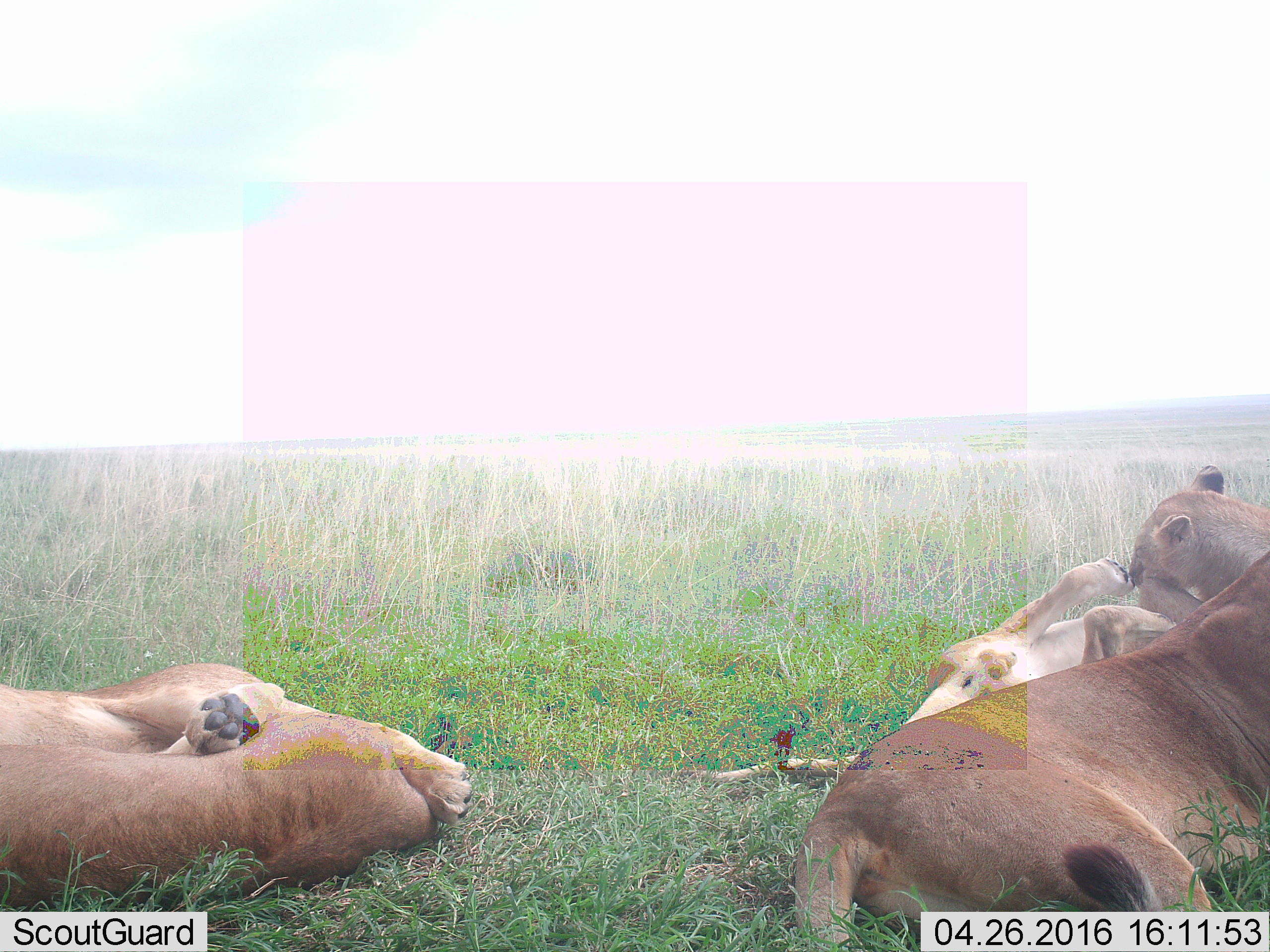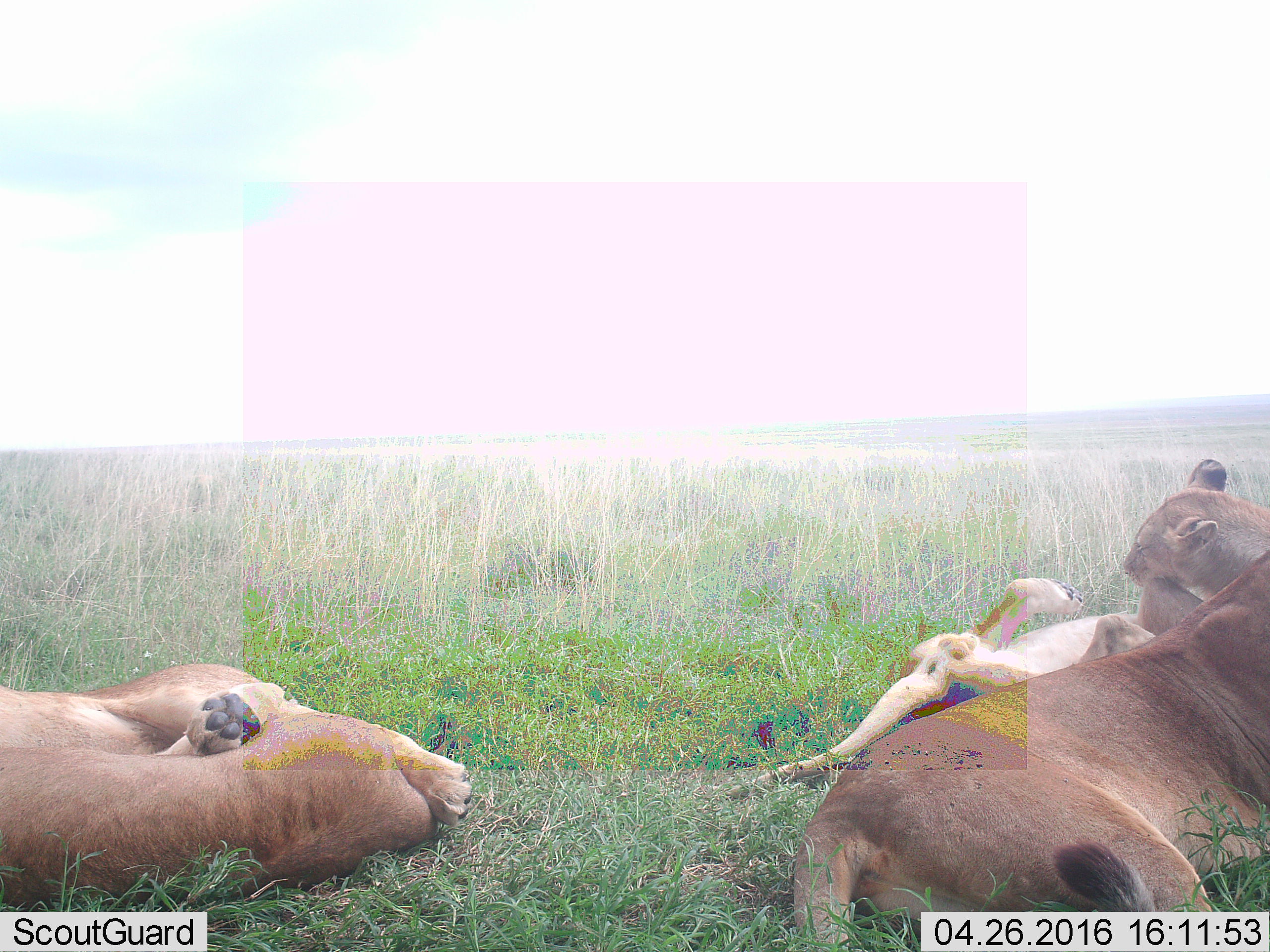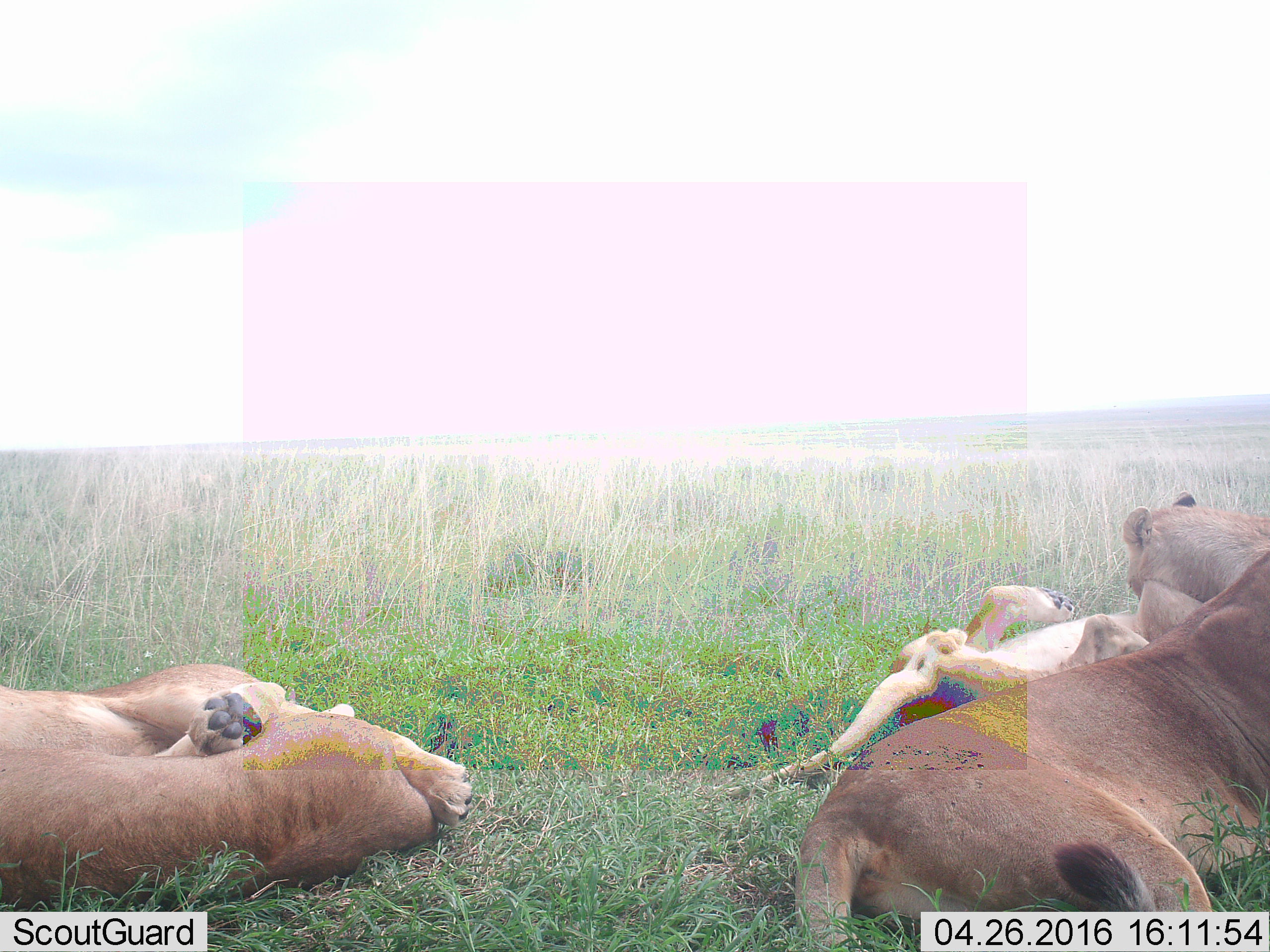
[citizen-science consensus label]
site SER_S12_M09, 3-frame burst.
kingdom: Animalia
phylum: Chordata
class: Mammalia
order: Carnivora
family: Felidae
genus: Panthera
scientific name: Panthera leo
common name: lion female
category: lionfemale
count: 4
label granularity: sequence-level